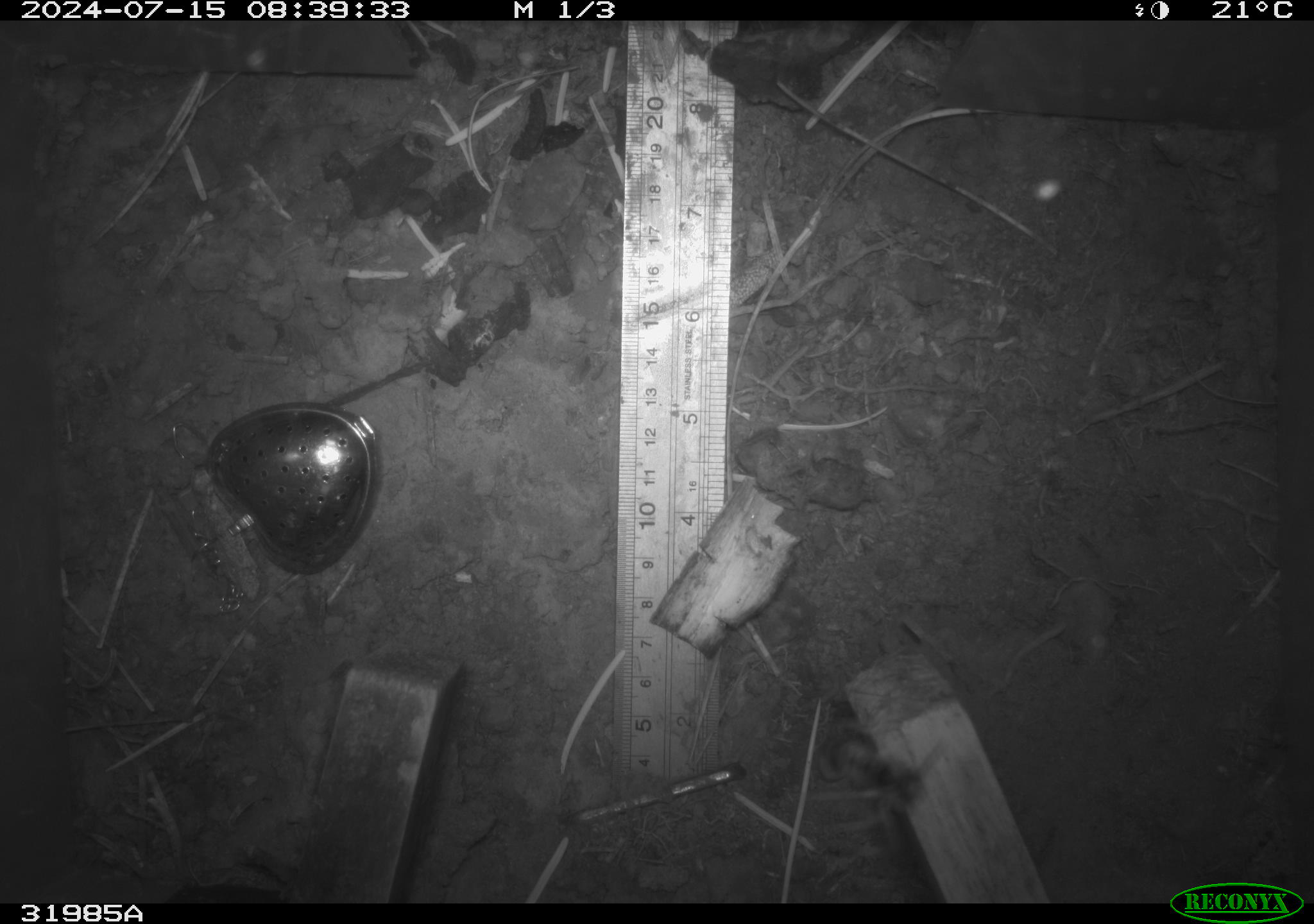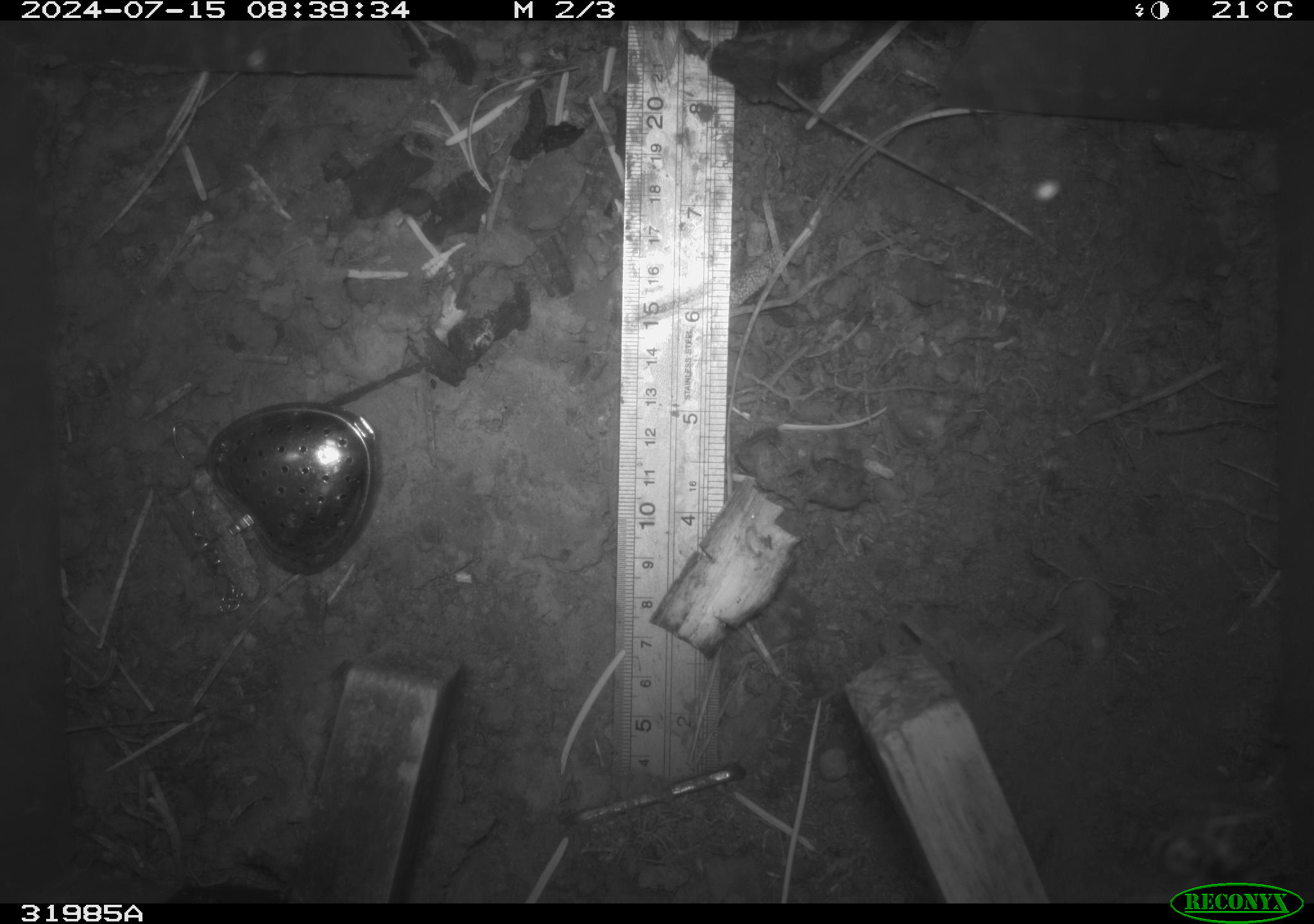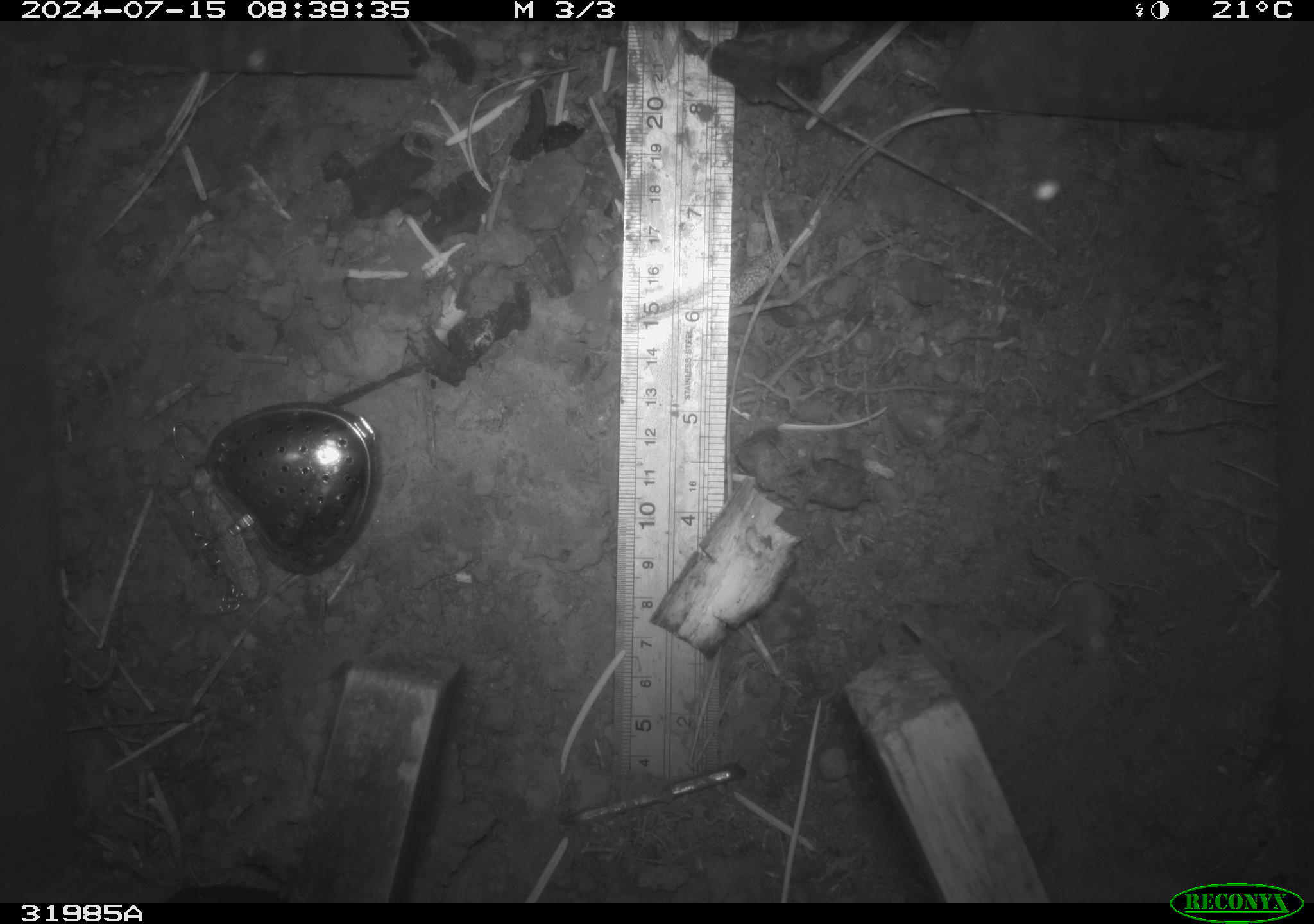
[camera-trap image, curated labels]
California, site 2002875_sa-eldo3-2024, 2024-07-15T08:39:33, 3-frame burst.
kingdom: Animalia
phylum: Arthropoda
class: Insecta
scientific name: Insecta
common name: insect